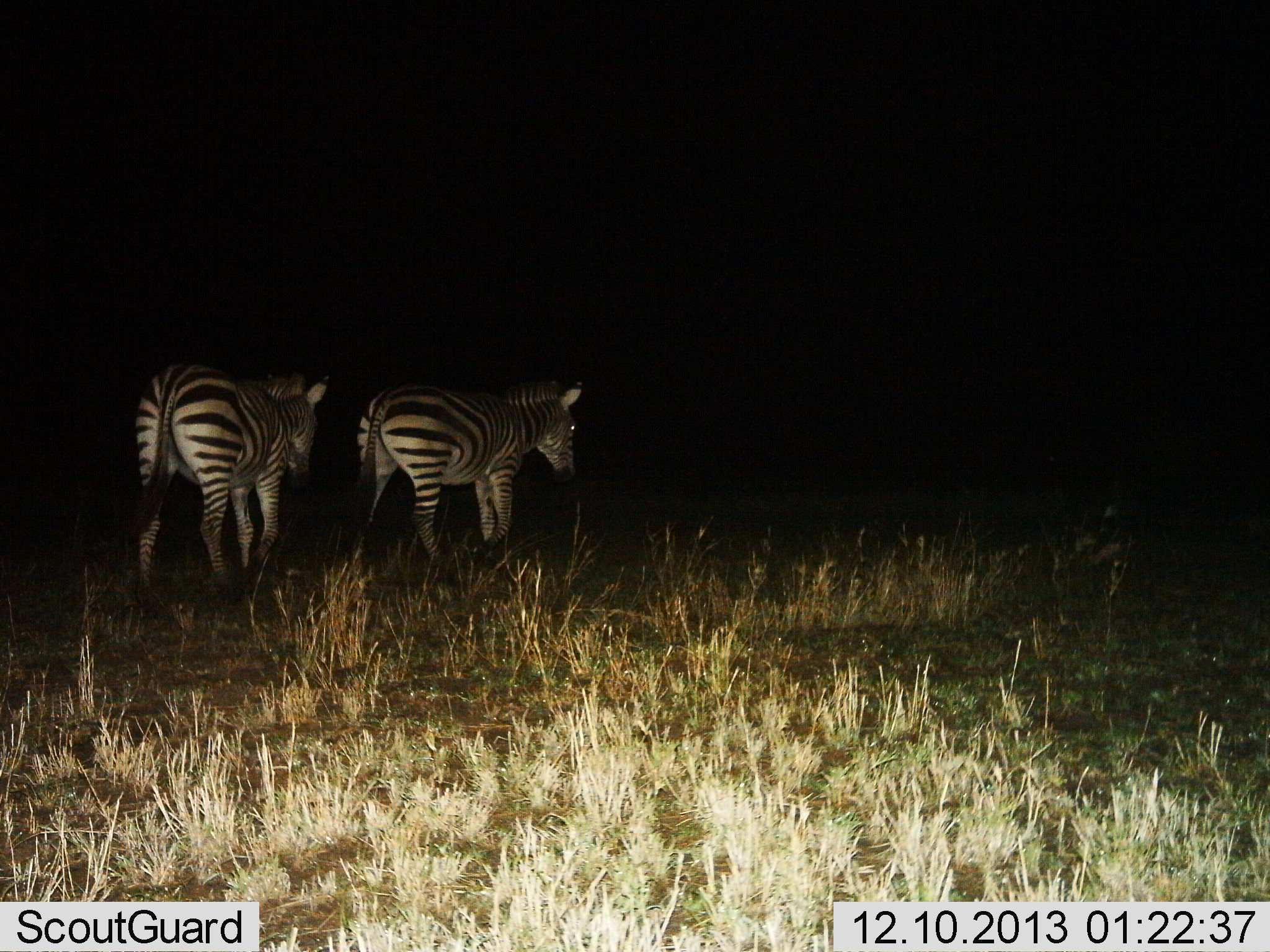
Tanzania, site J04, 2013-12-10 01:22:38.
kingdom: Animalia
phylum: Chordata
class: Mammalia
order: Perissodactyla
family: Equidae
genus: Equus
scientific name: Equus quagga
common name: plains zebra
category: zebra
Zebra (plains zebra) (Equus quagga), count 2. Behavior (volunteer vote fractions): standing 43%, resting 0%, moving 63%, interacting 0%. Young present (vote fraction): 0%. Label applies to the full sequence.